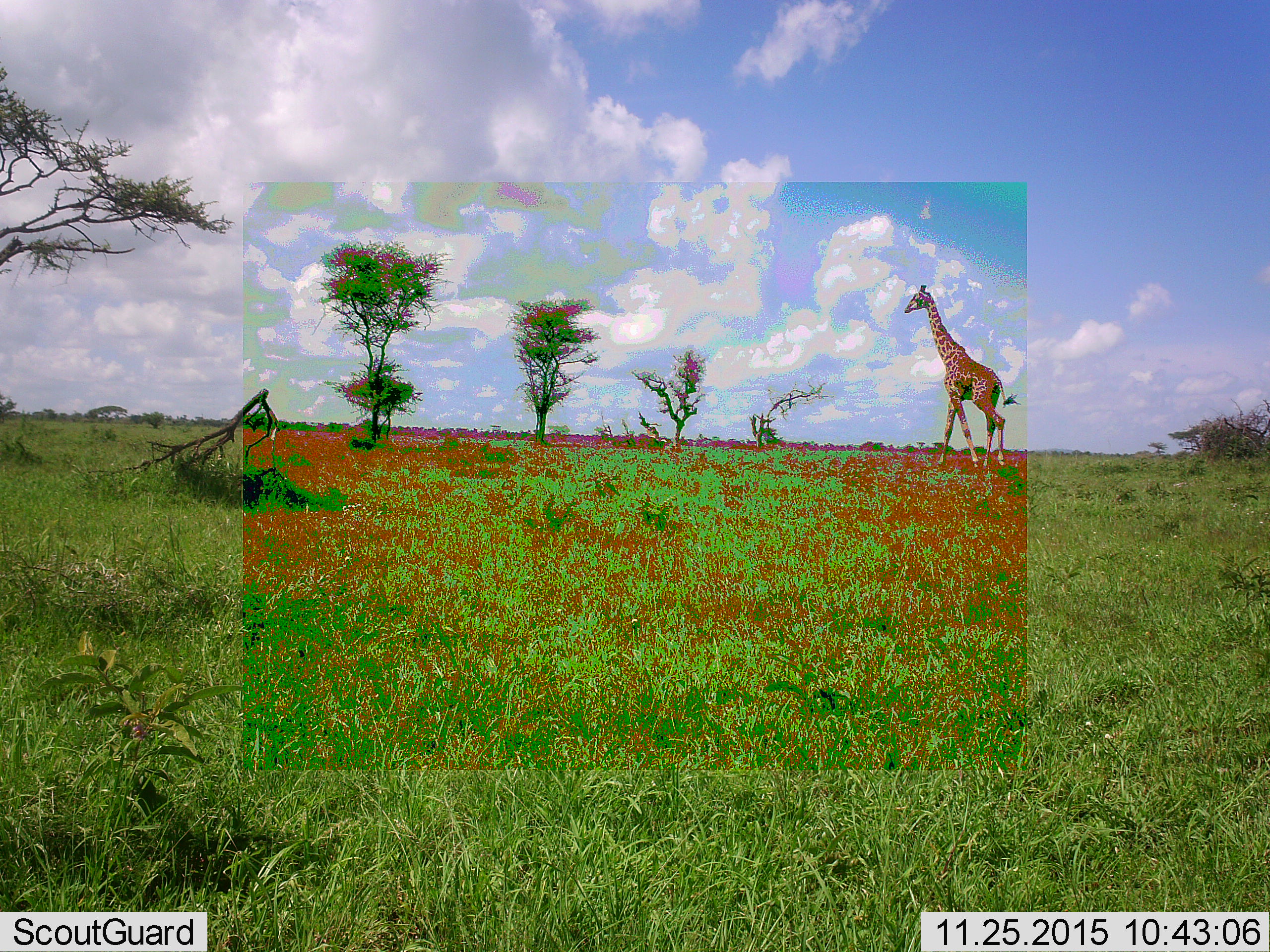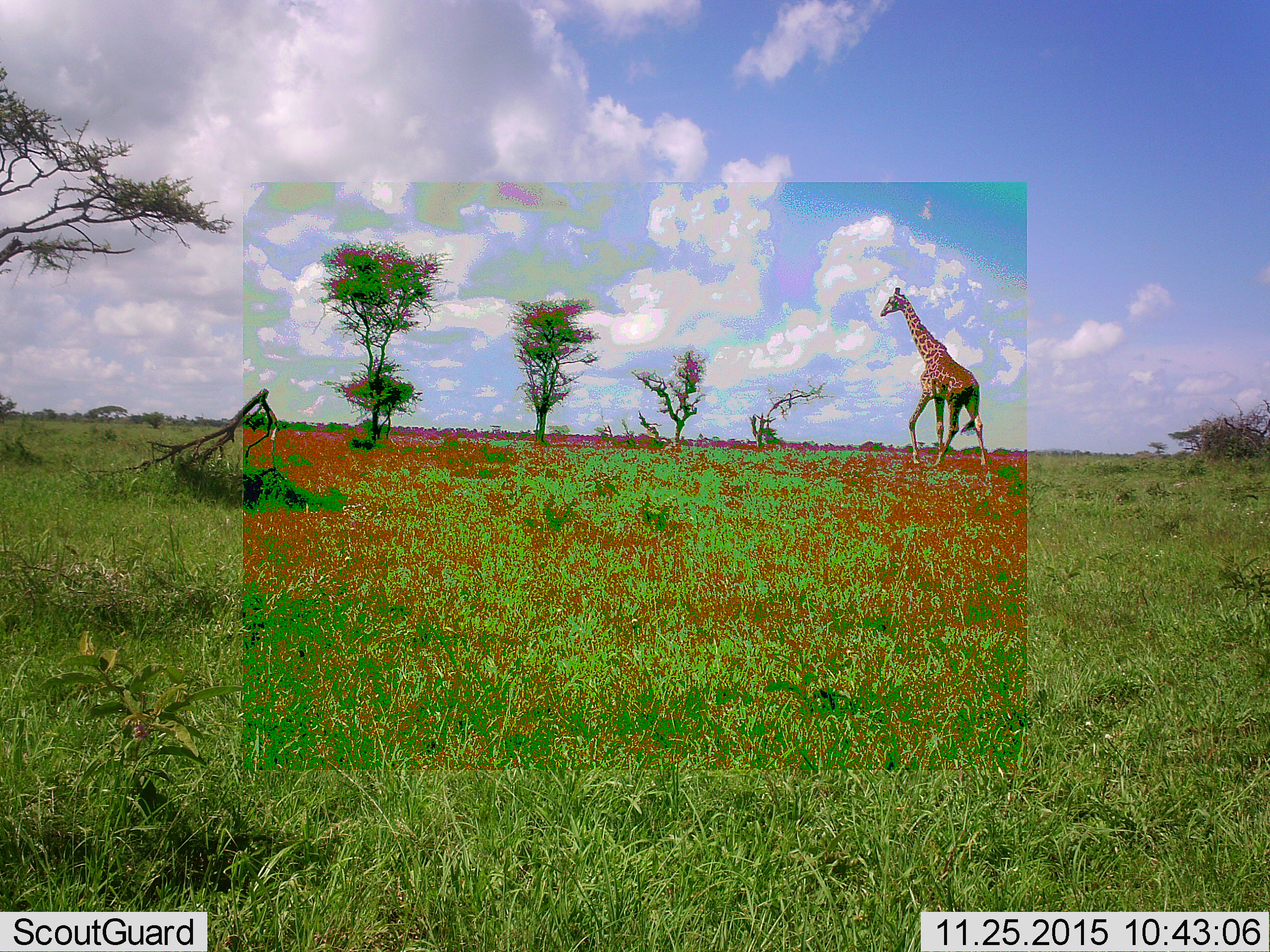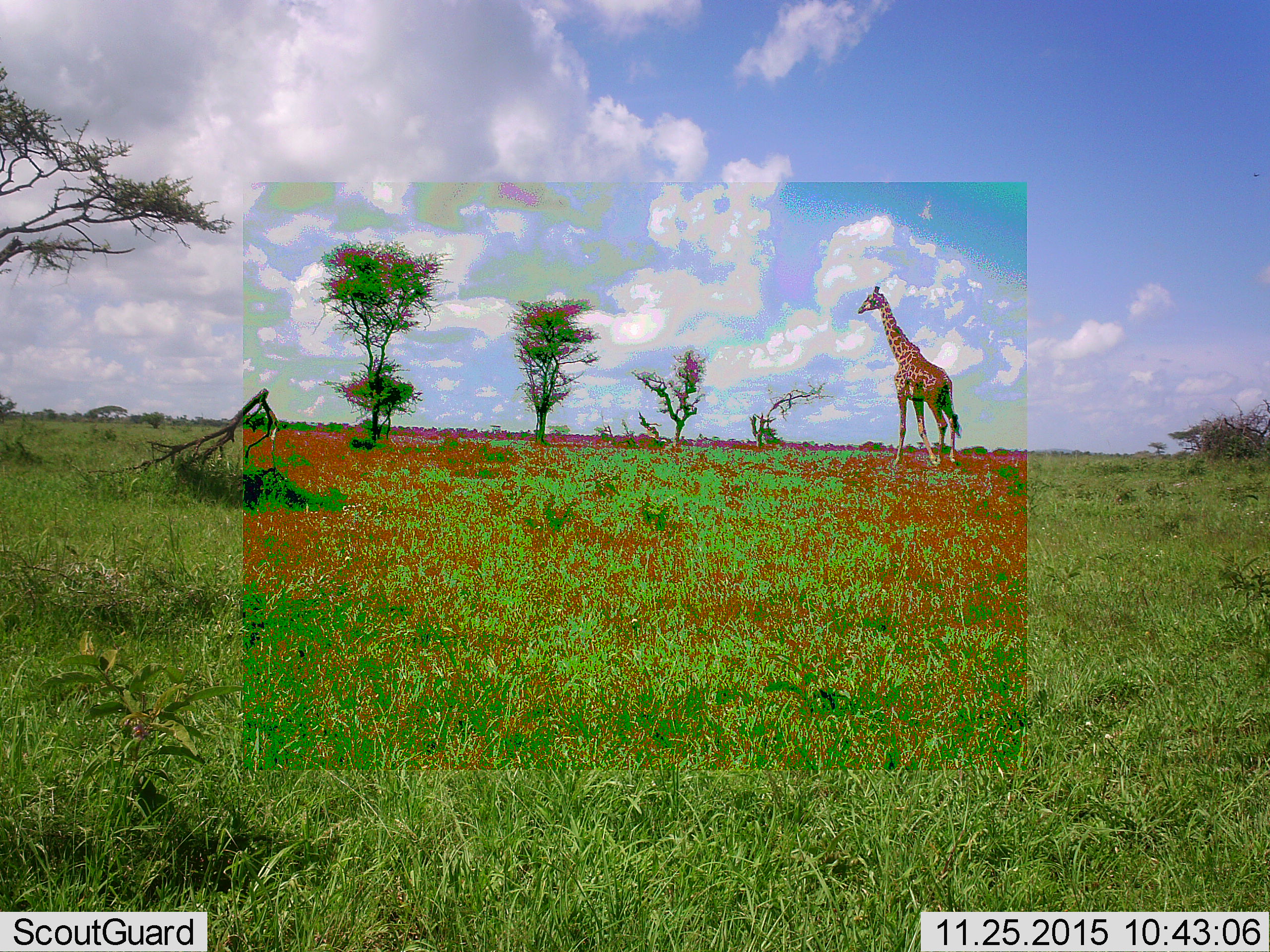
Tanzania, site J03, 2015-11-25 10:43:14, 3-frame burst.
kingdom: Animalia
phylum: Chordata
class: Mammalia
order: Artiodactyla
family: Giraffidae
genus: Giraffa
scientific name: Giraffa camelopardalis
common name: giraffe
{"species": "giraffe (Giraffa camelopardalis)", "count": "1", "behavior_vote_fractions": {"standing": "10%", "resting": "0%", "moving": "90%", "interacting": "0%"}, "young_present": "10%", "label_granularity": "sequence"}